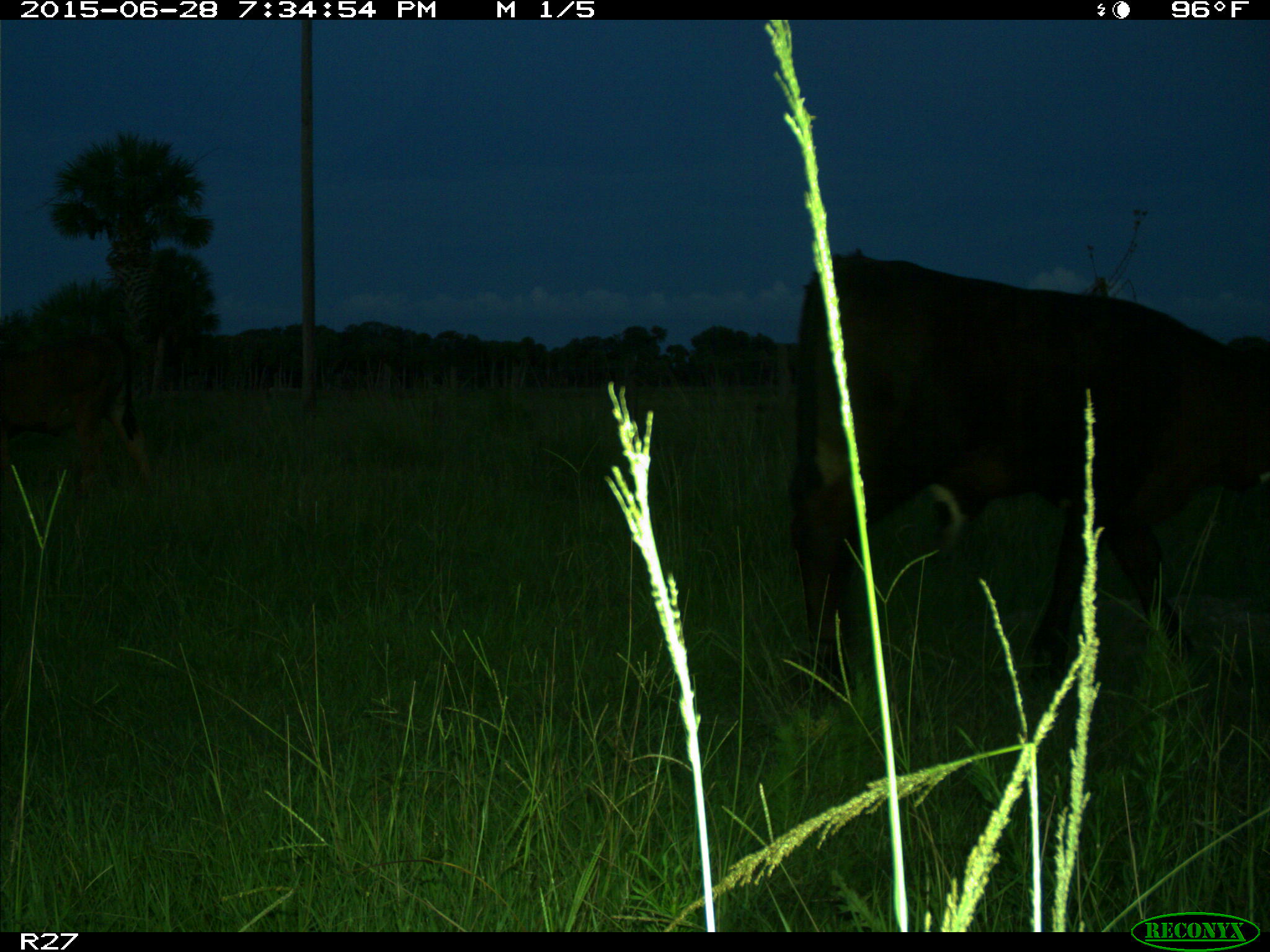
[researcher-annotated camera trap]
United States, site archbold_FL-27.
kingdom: Animalia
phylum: Chordata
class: Mammalia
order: Artiodactyla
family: Bovidae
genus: Bos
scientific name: Bos taurus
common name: domestic cow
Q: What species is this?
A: Bos taurus (domestic cow).